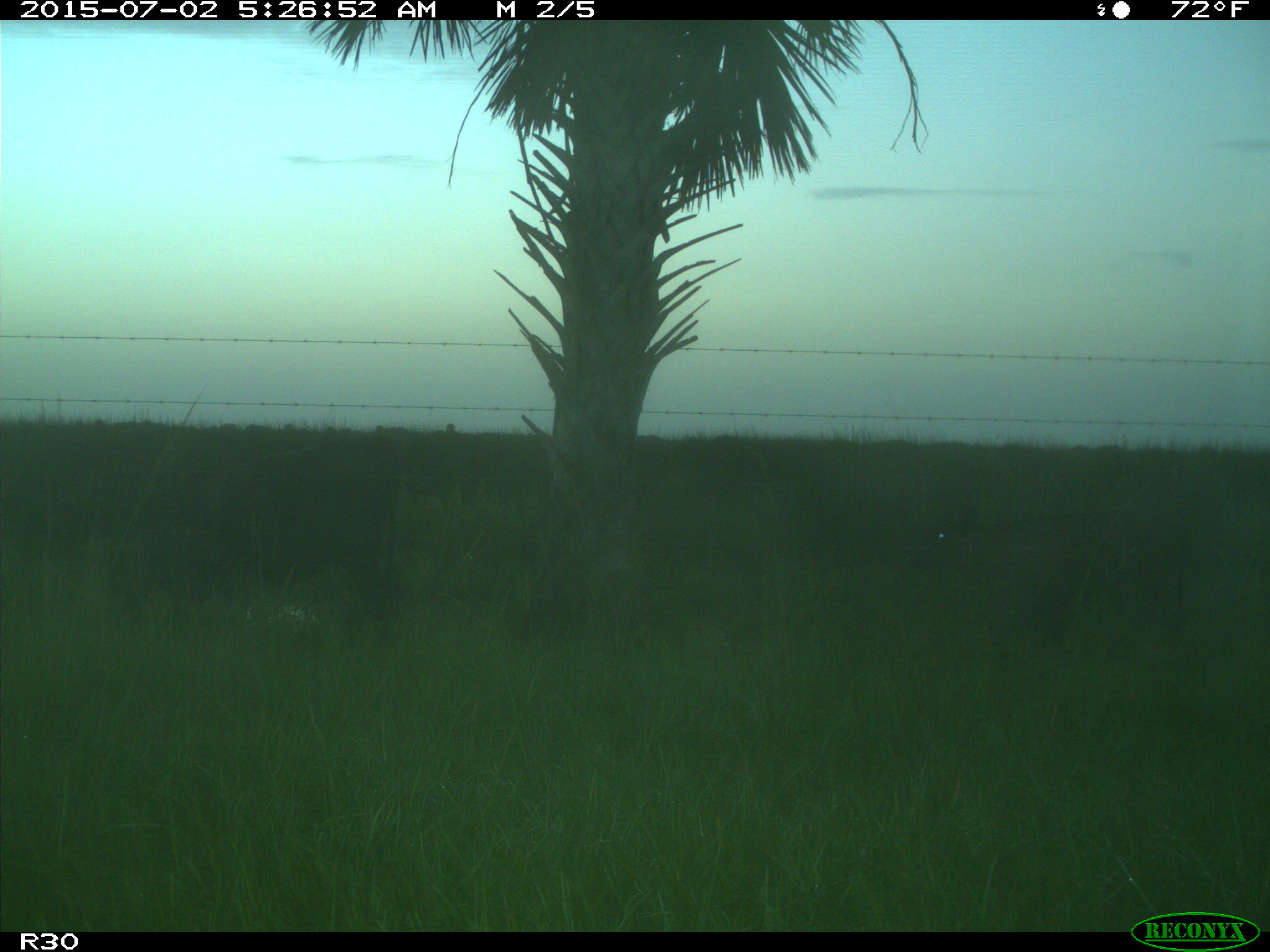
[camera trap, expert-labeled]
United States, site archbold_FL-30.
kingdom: Animalia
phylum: Chordata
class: Mammalia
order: Artiodactyla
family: Bovidae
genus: Bos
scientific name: Bos taurus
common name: domestic cow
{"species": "Bos taurus (domestic cow)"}